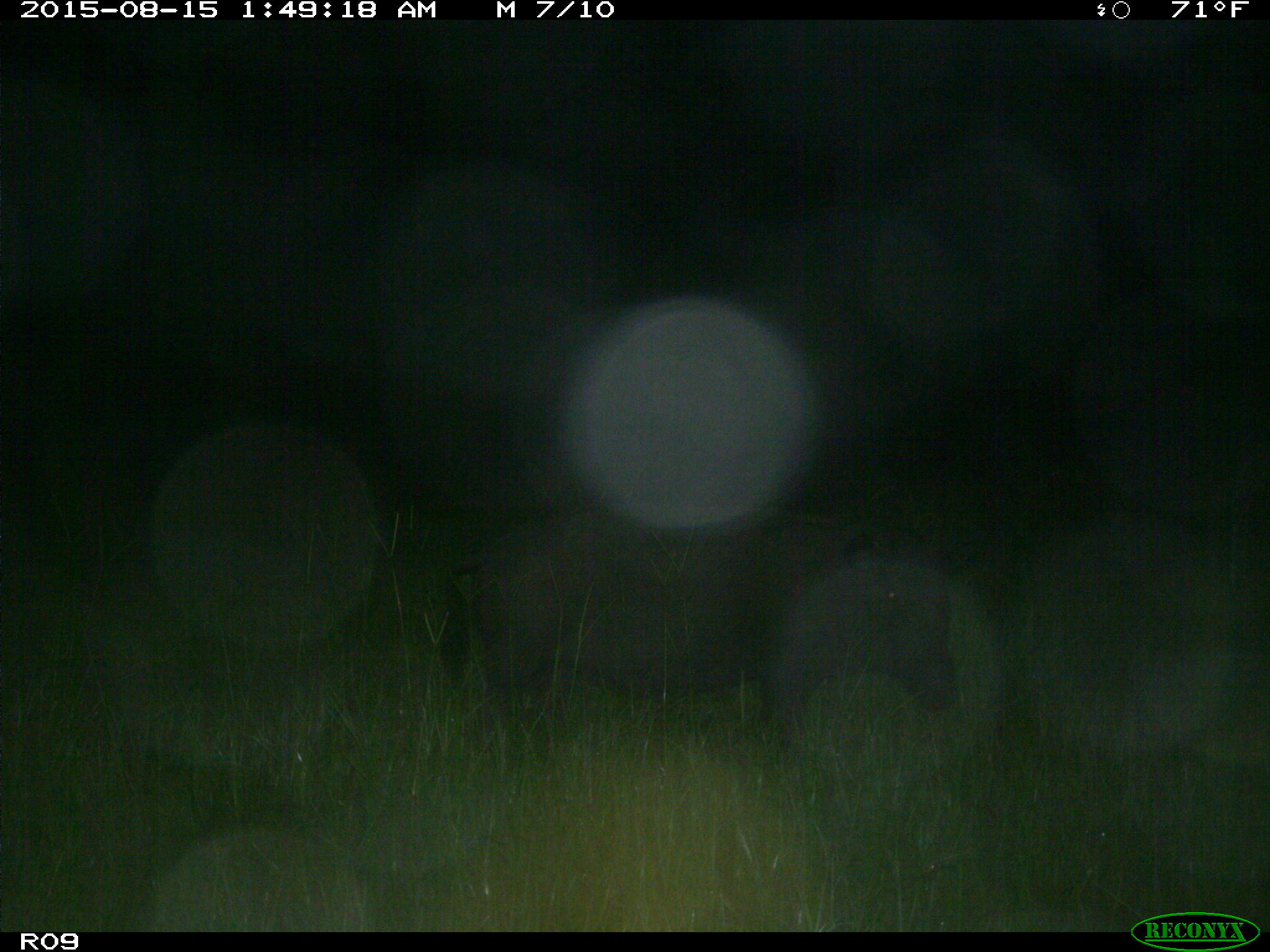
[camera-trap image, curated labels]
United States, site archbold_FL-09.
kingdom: Animalia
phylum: Chordata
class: Mammalia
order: Artiodactyla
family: Suidae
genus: Sus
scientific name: Sus scrofa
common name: wild boar